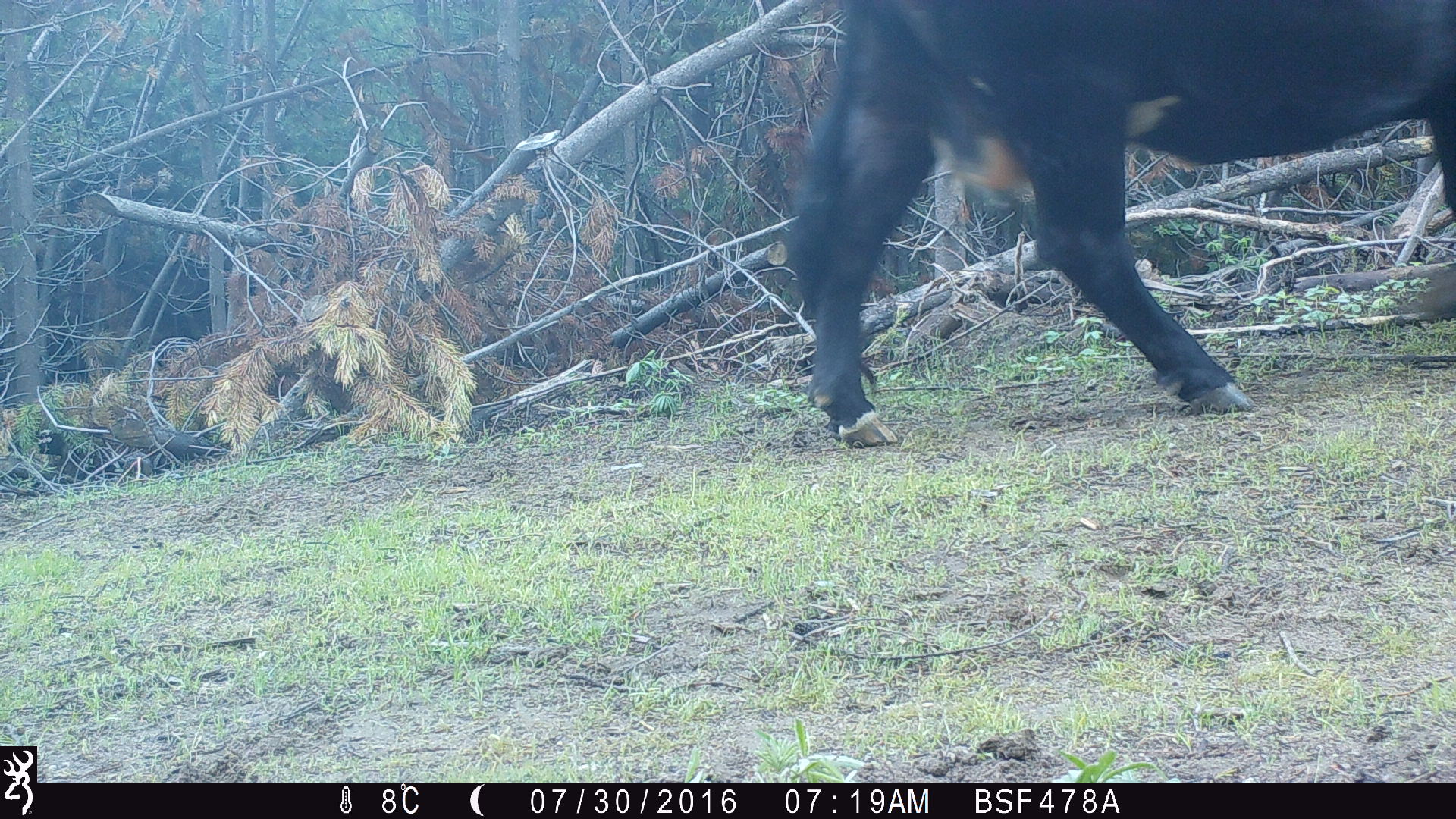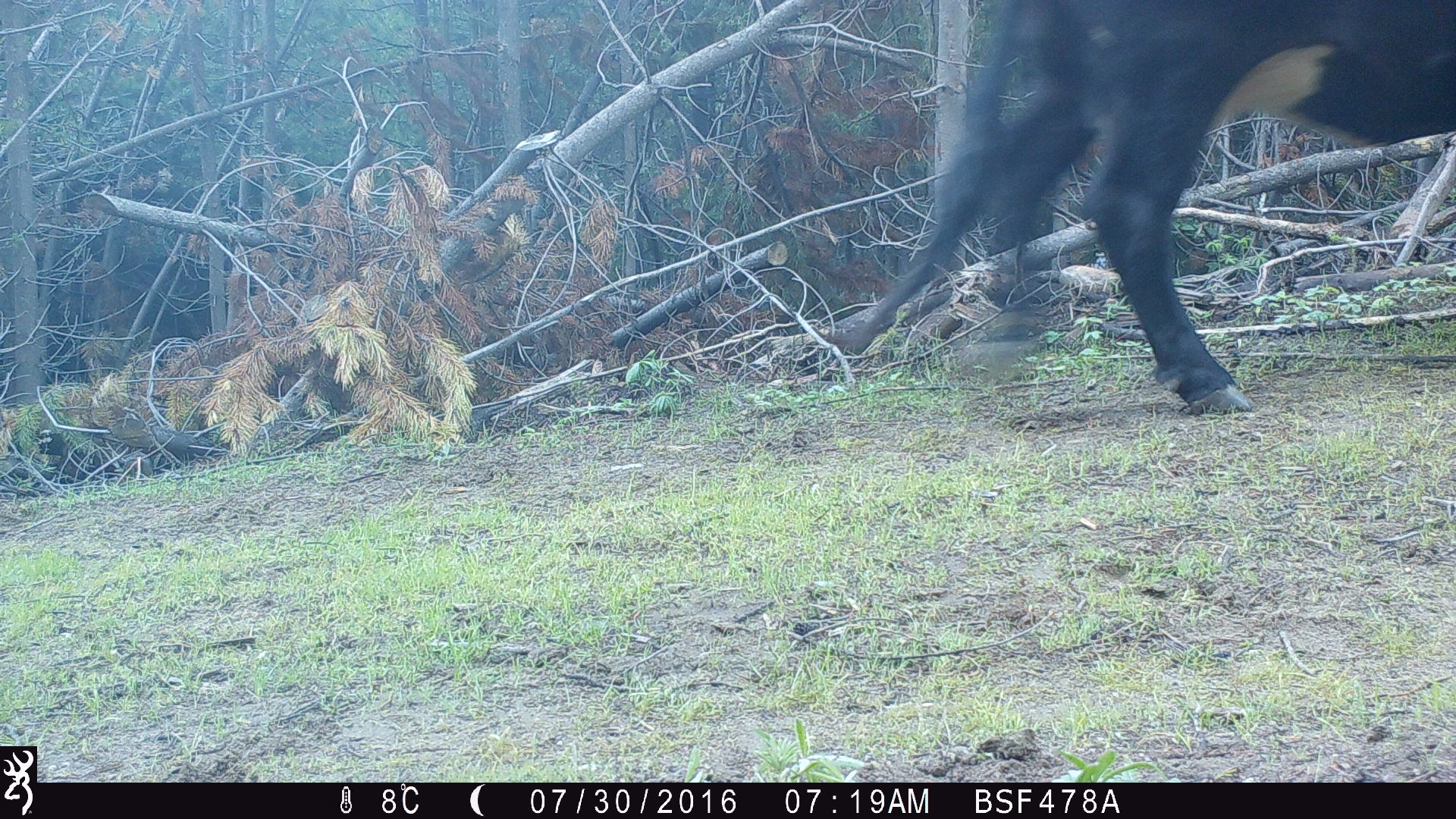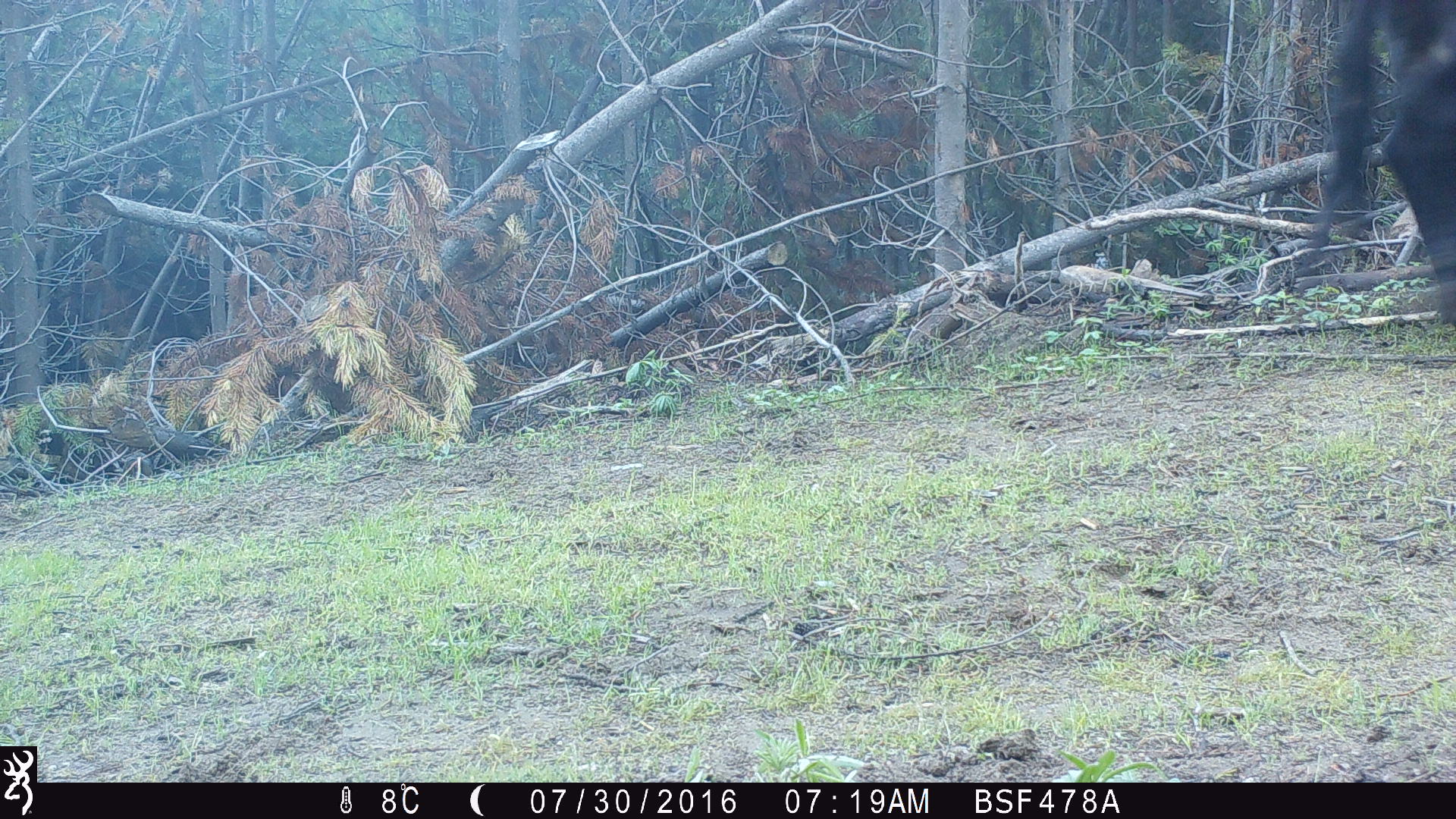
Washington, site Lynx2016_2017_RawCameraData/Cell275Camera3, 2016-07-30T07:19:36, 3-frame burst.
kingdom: Animalia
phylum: Chordata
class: Mammalia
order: Artiodactyla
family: Bovidae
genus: Bos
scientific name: Bos taurus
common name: domestic cattle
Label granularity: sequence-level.